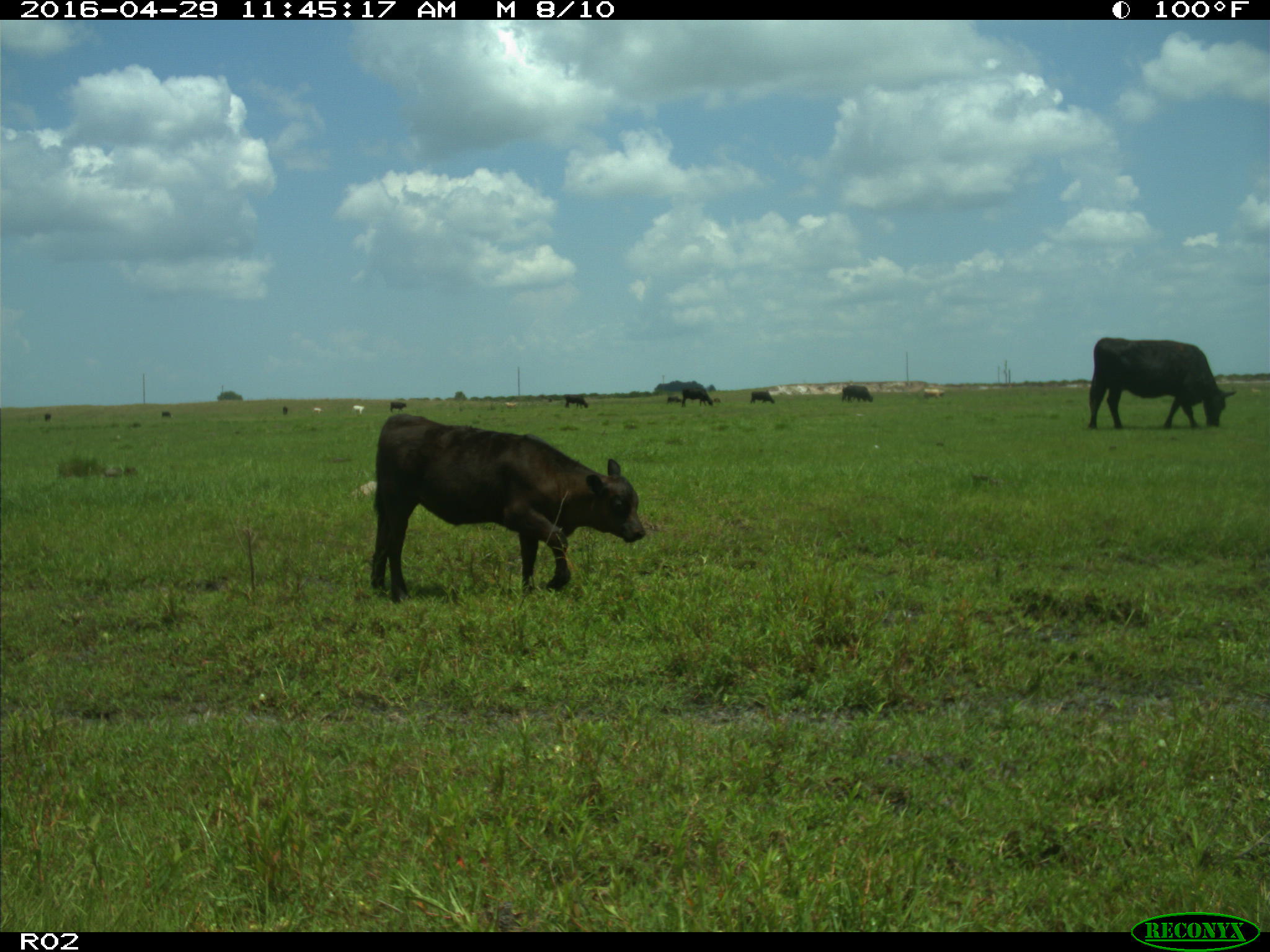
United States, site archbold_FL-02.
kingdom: Animalia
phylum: Chordata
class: Mammalia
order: Artiodactyla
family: Bovidae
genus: Bos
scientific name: Bos taurus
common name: domestic cow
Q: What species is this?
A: Bos taurus (domestic cow).